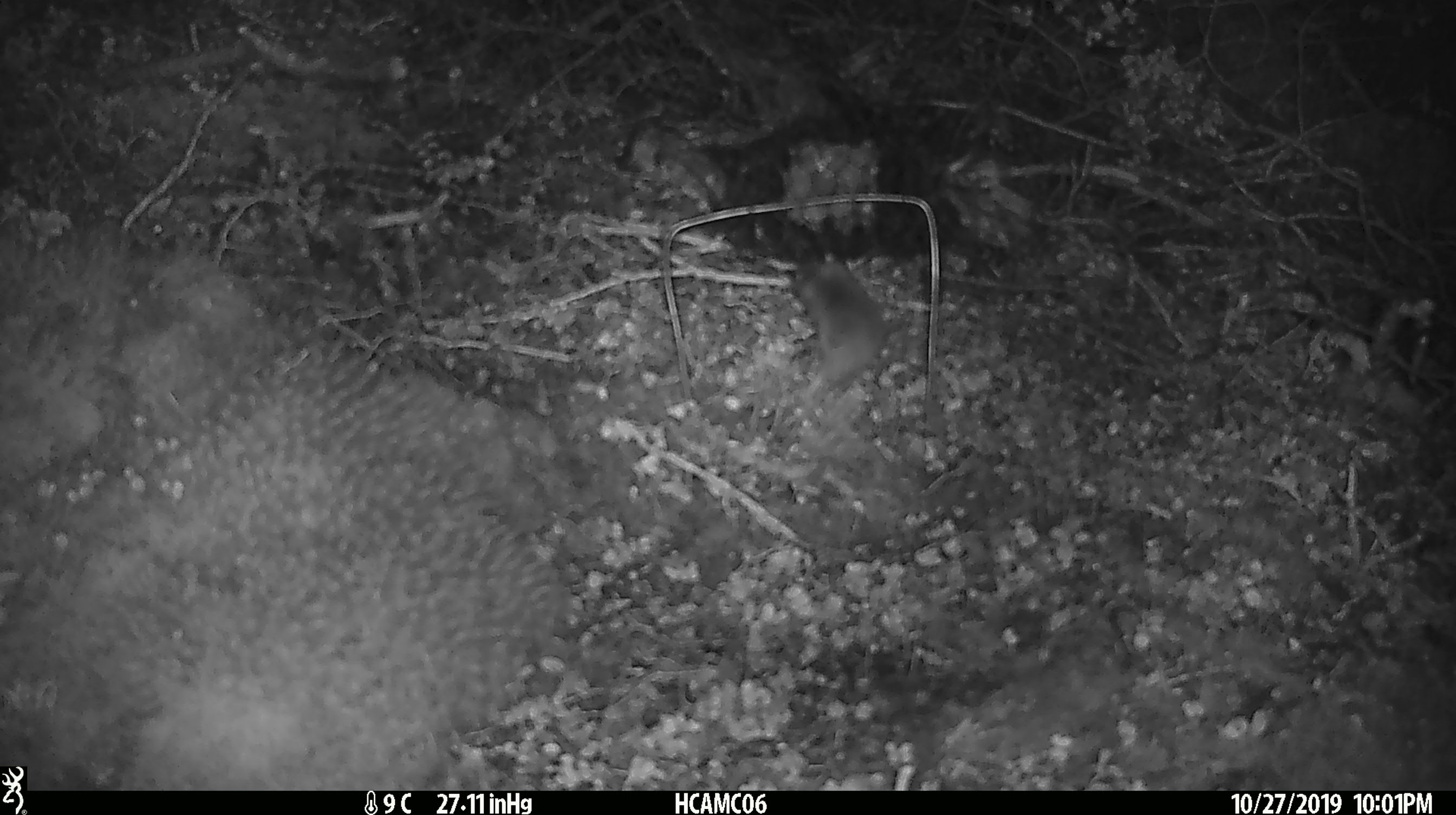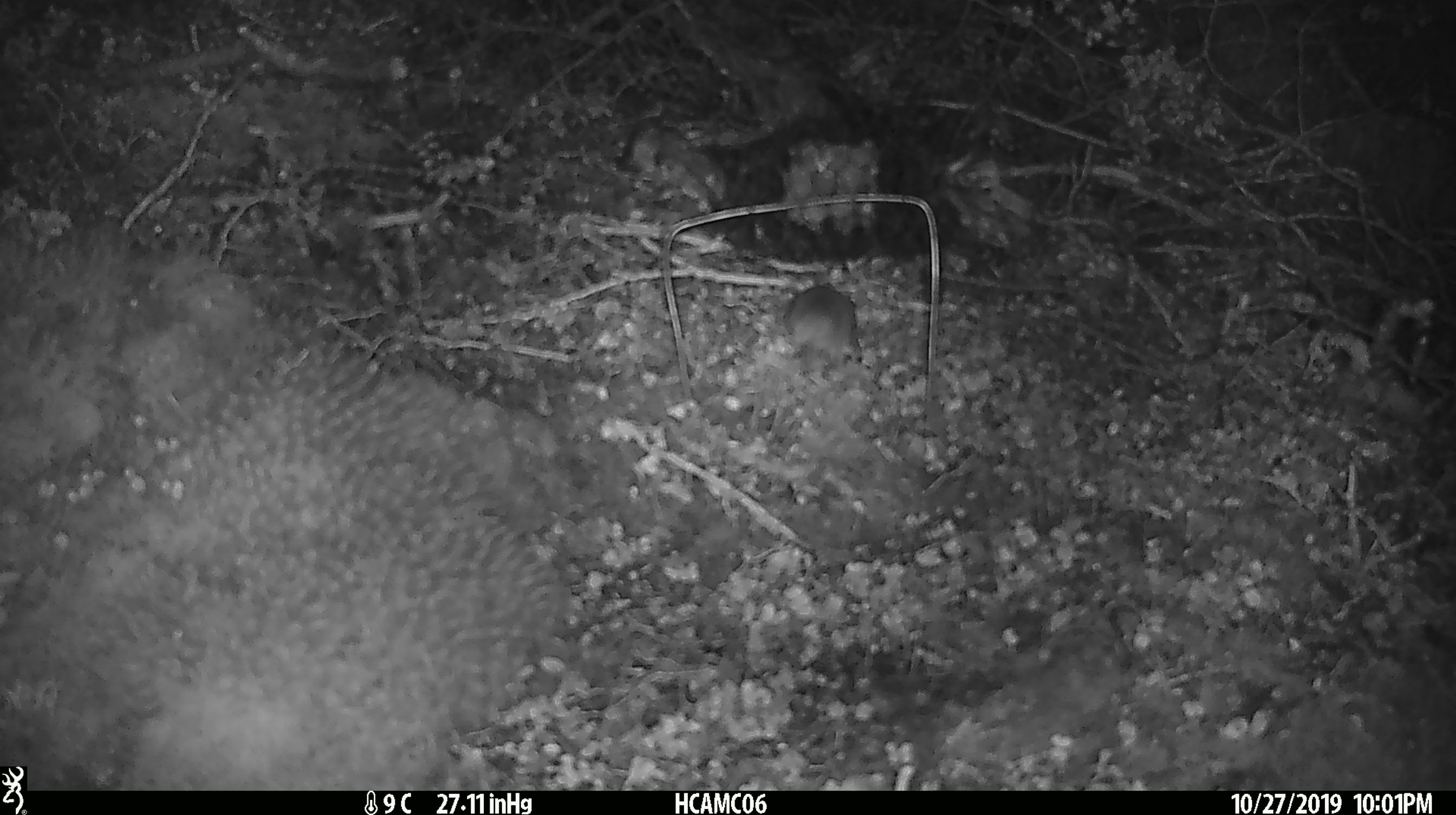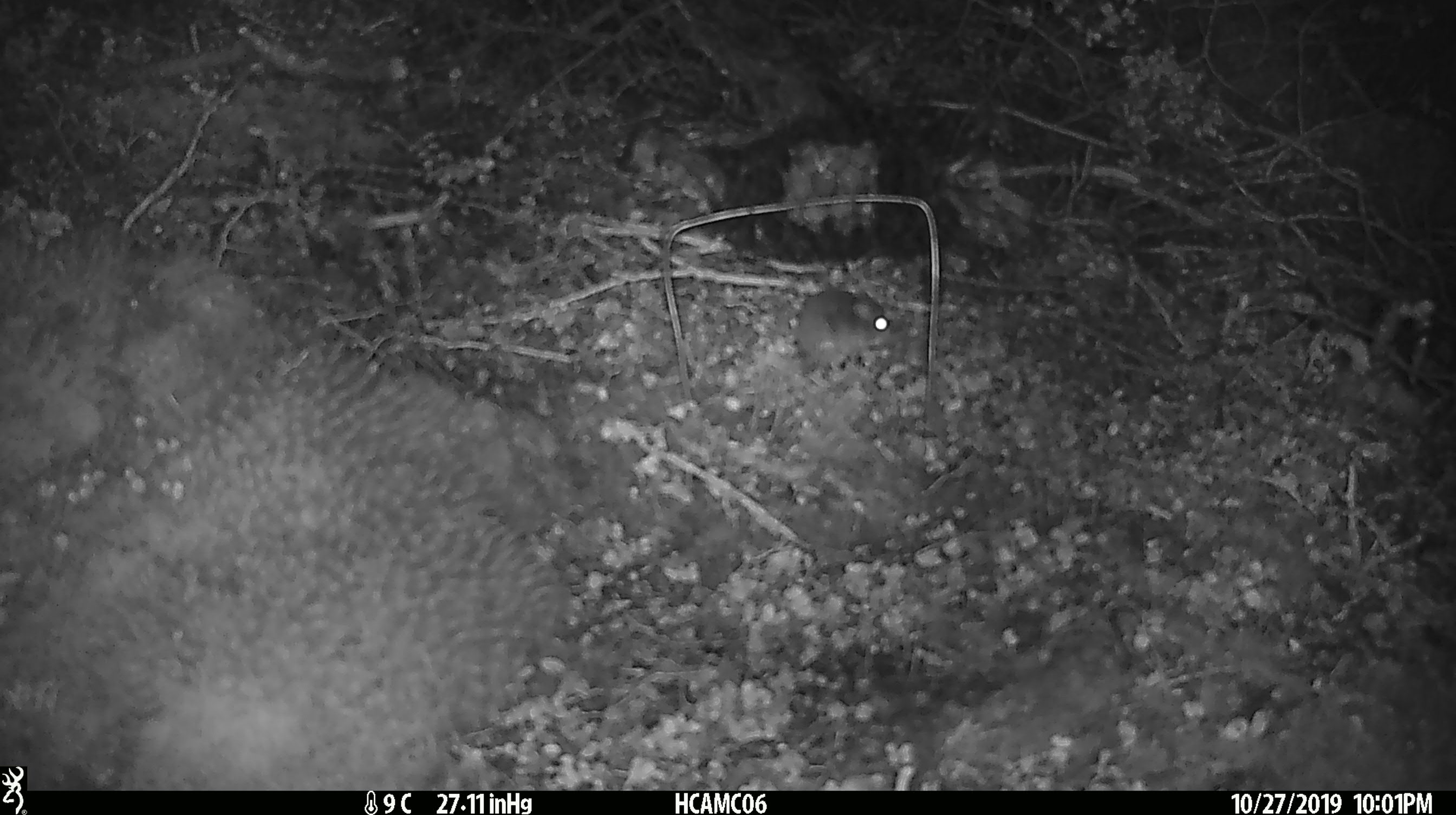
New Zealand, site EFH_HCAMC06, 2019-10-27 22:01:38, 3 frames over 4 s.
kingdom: Animalia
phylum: Chordata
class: Mammalia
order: Rodentia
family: Muridae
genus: Mus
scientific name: Mus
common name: mouse